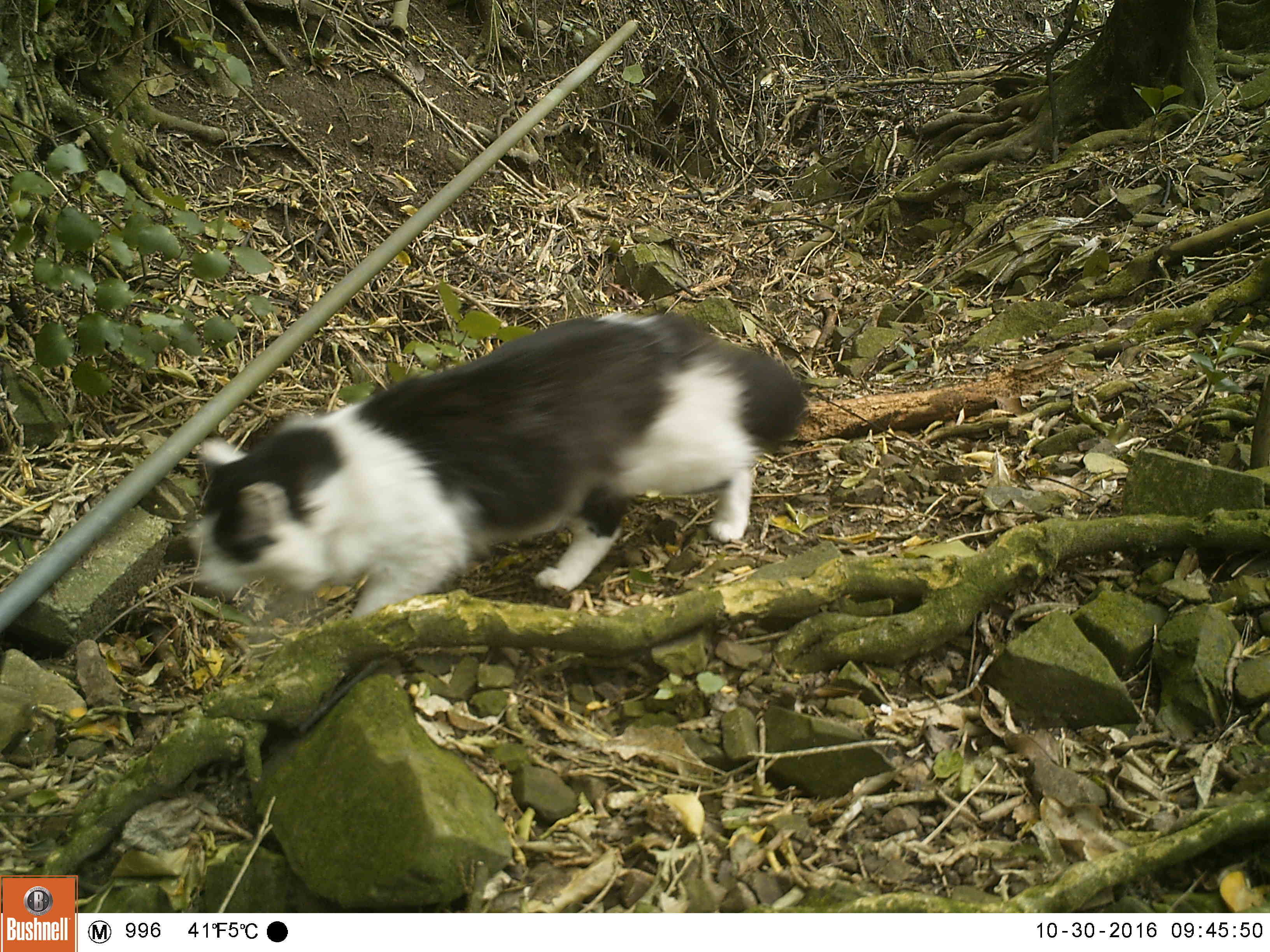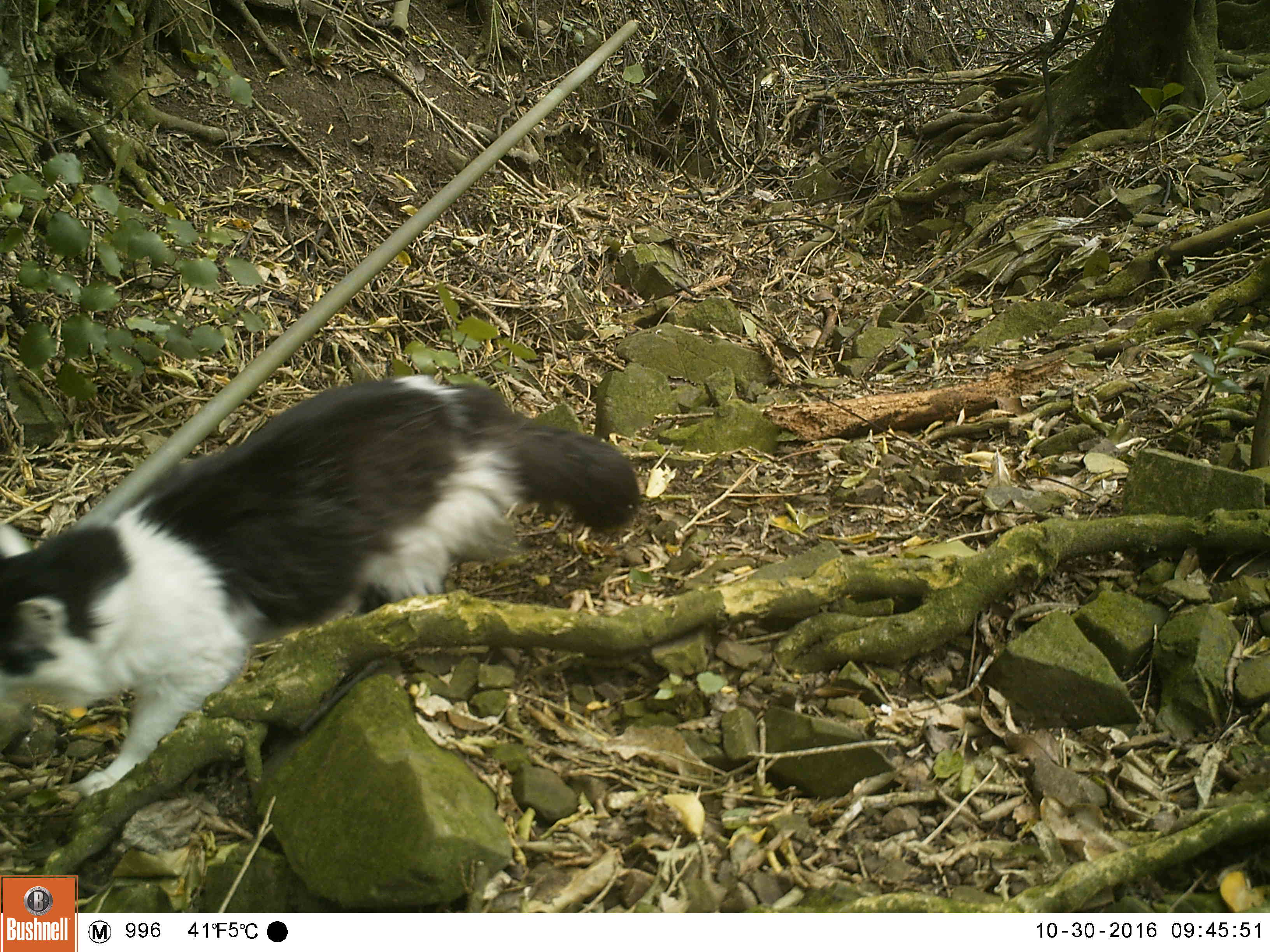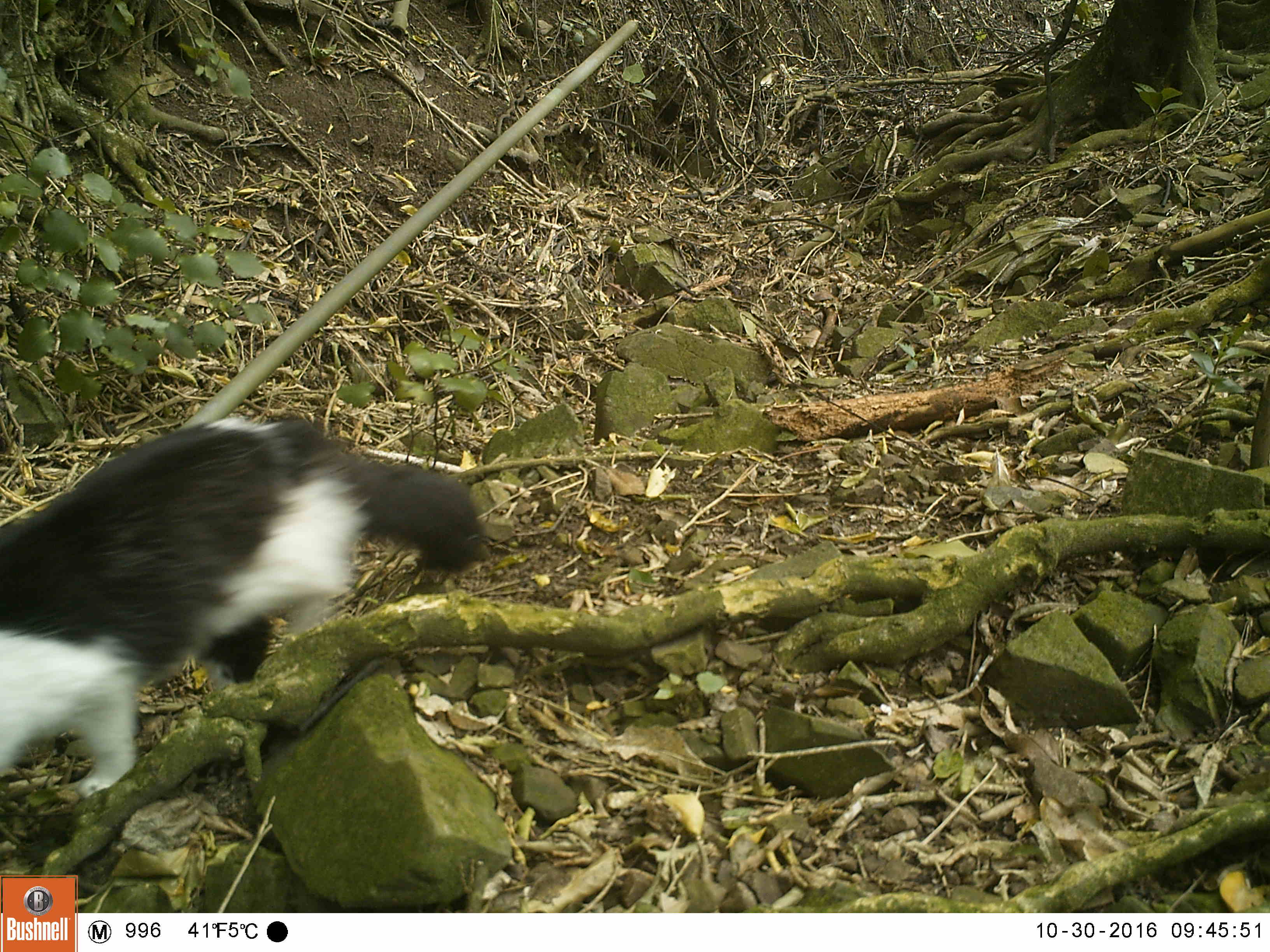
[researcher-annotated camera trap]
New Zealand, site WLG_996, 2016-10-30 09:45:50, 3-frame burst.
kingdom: Animalia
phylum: Chordata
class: Mammalia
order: Carnivora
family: Felidae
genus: Felis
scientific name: Felis catus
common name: domestic cat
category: cat